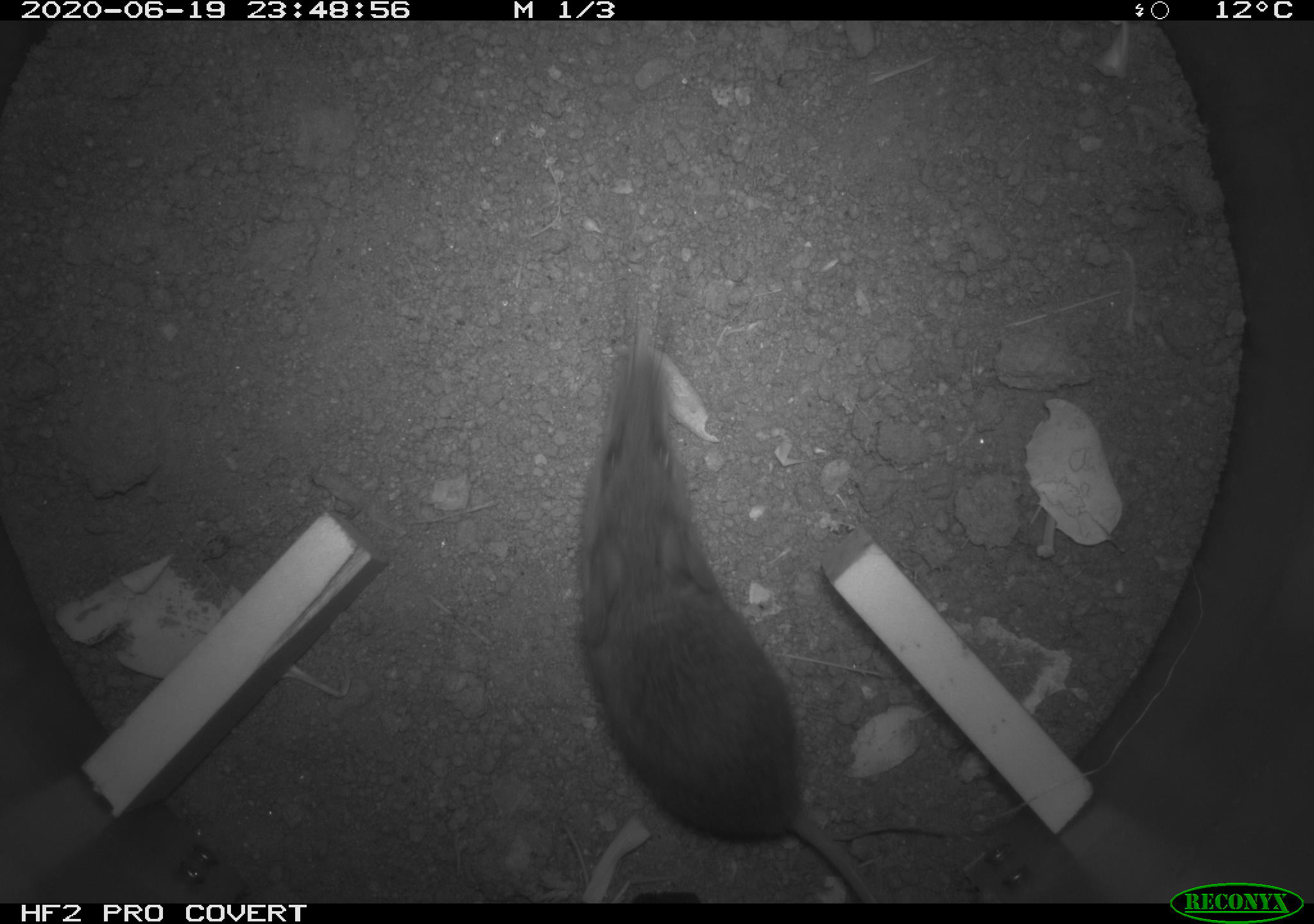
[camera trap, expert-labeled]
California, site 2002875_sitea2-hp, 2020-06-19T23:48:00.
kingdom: Animalia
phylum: Chordata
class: Mammalia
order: Rodentia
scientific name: Rodentia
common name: mouse species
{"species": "mouse species (Rodentia)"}